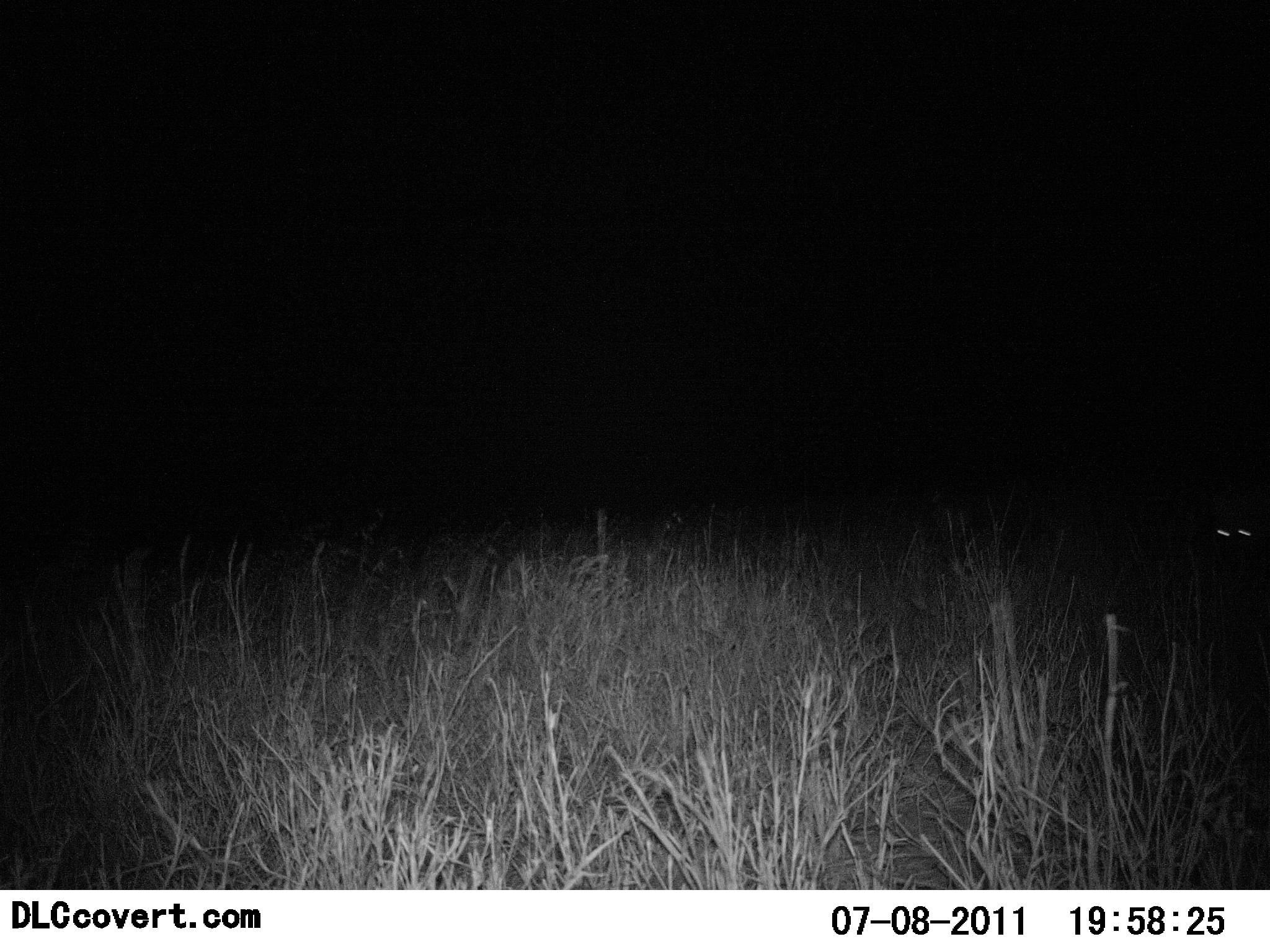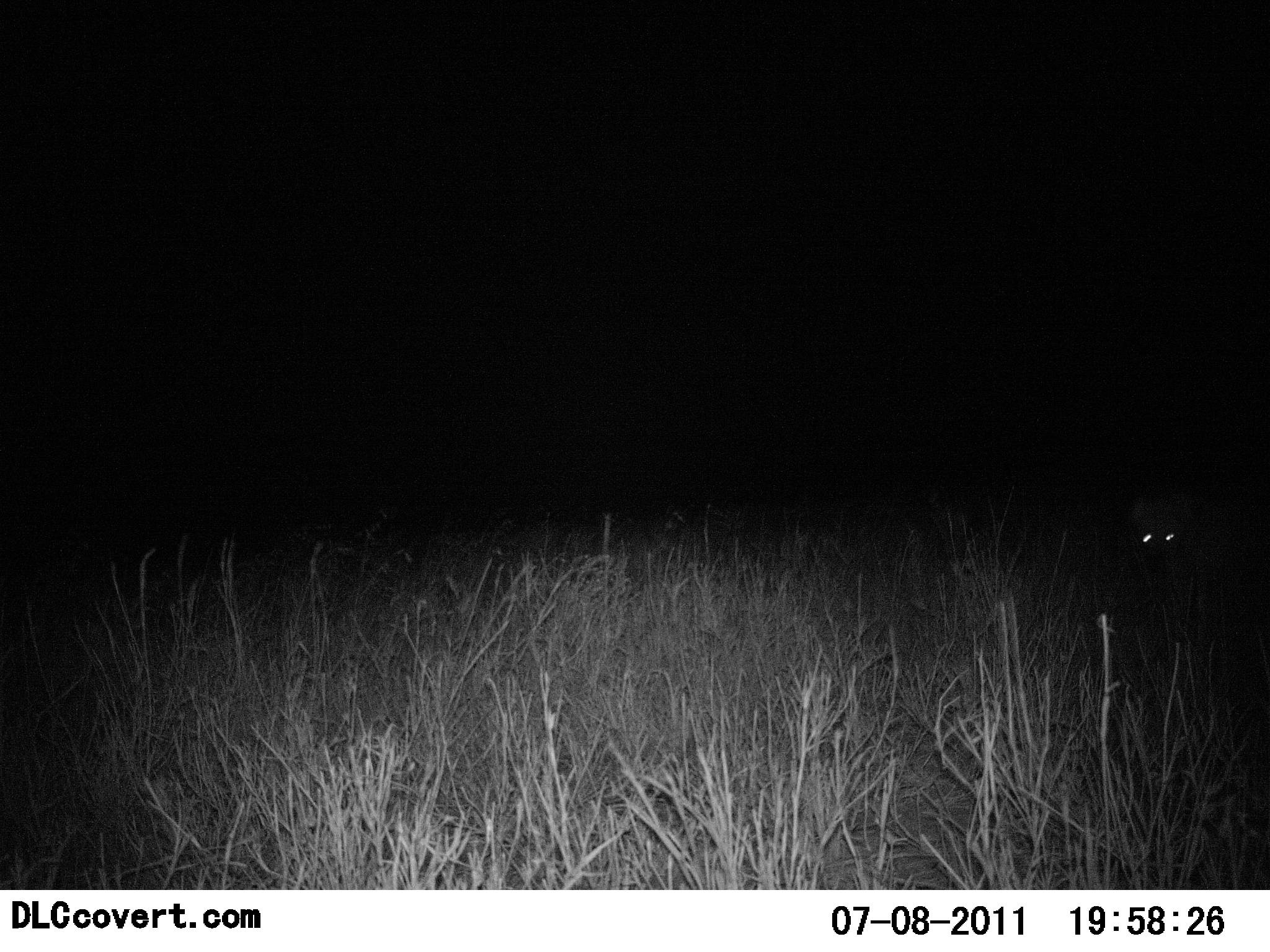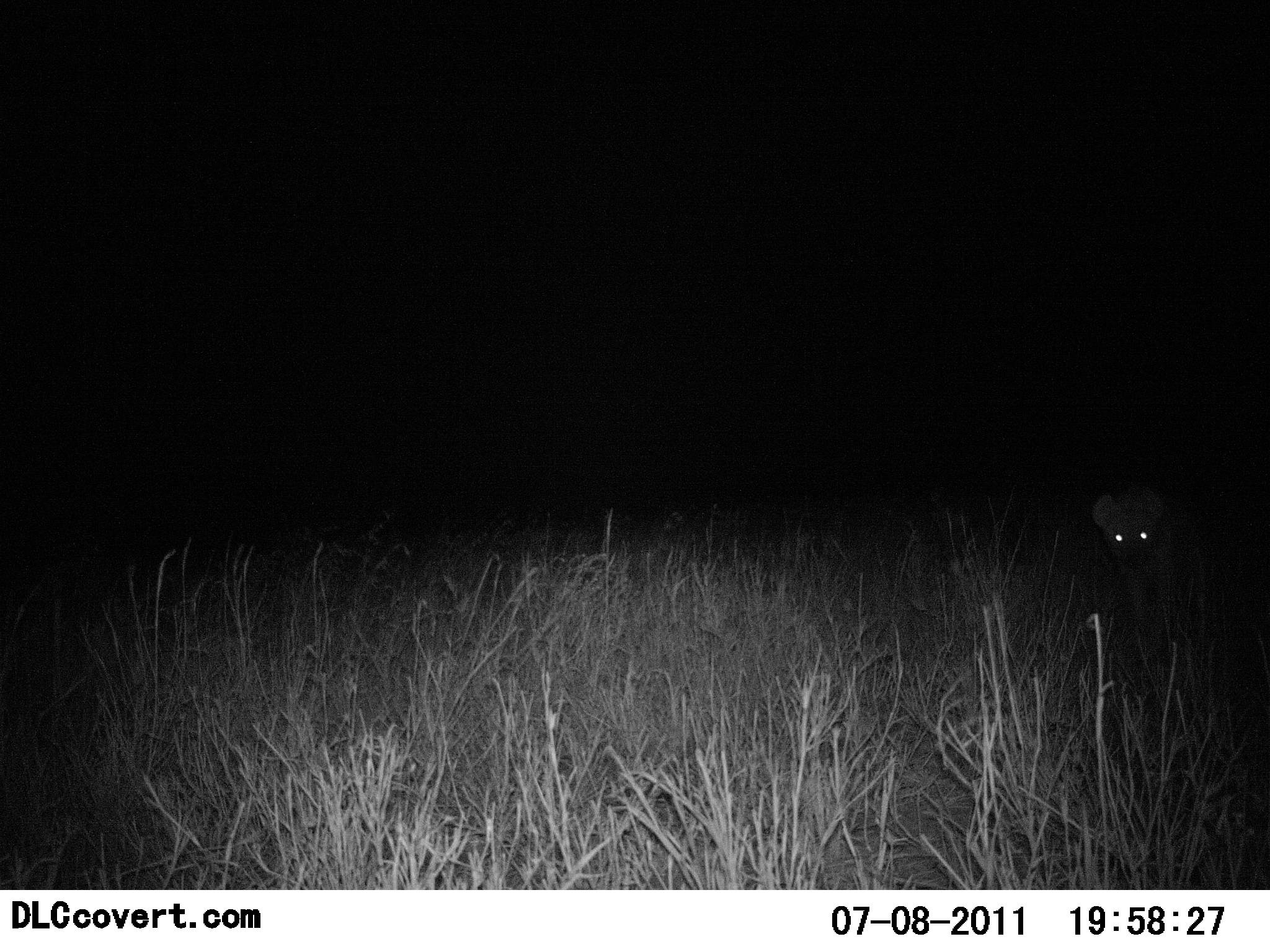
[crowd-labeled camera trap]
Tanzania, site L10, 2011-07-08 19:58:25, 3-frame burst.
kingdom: Animalia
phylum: Chordata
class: Mammalia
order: Carnivora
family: Hyaenidae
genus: Crocuta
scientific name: Crocuta crocuta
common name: spotted hyena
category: hyenaspotted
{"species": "hyenaspotted (spotted hyena) (Crocuta crocuta)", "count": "1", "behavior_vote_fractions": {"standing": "40%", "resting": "0%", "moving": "60%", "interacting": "0%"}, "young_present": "0%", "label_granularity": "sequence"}